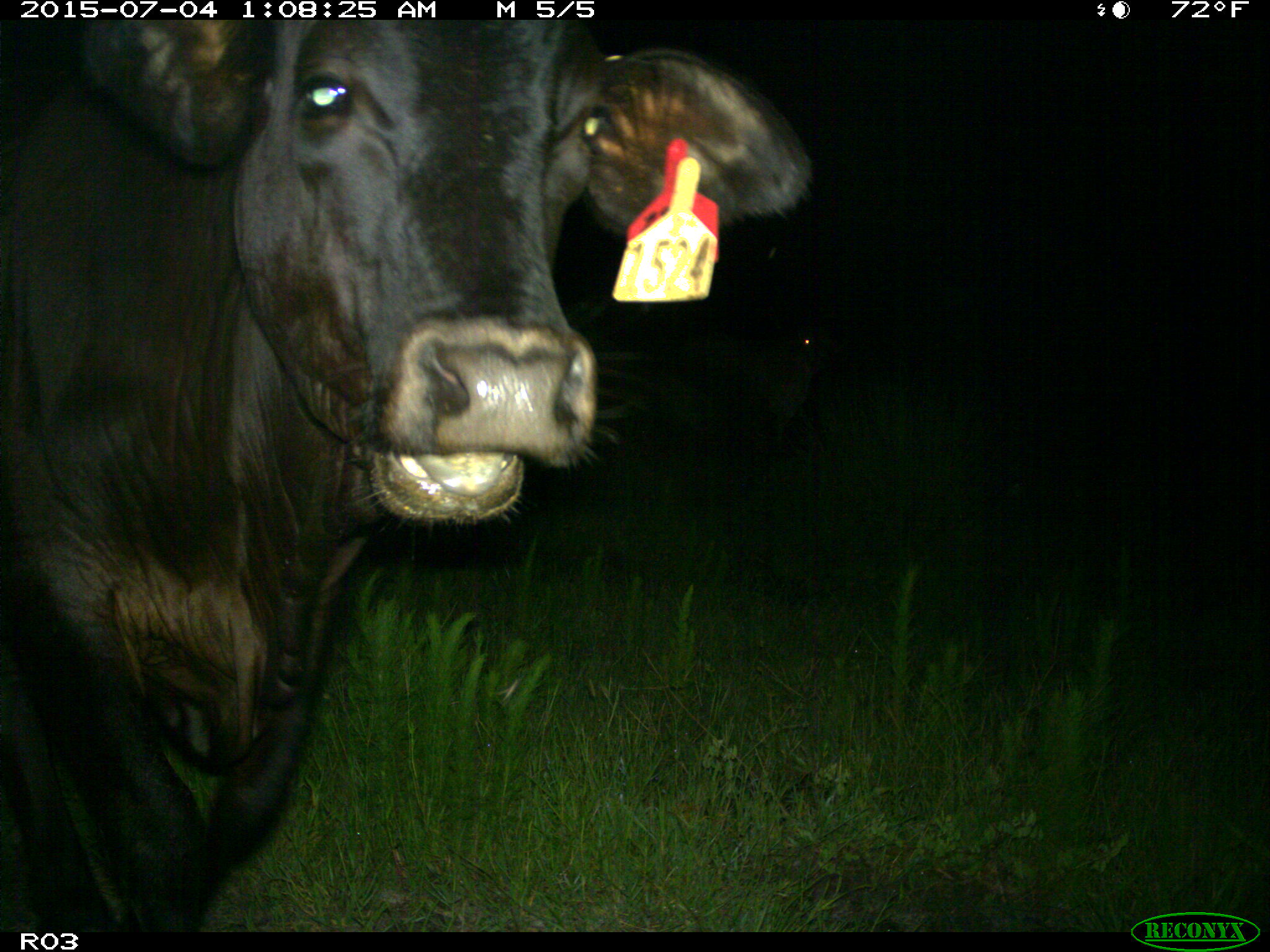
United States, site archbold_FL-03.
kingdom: Animalia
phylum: Chordata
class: Mammalia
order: Artiodactyla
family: Bovidae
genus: Bos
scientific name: Bos taurus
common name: domestic cow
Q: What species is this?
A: Bos taurus (domestic cow).